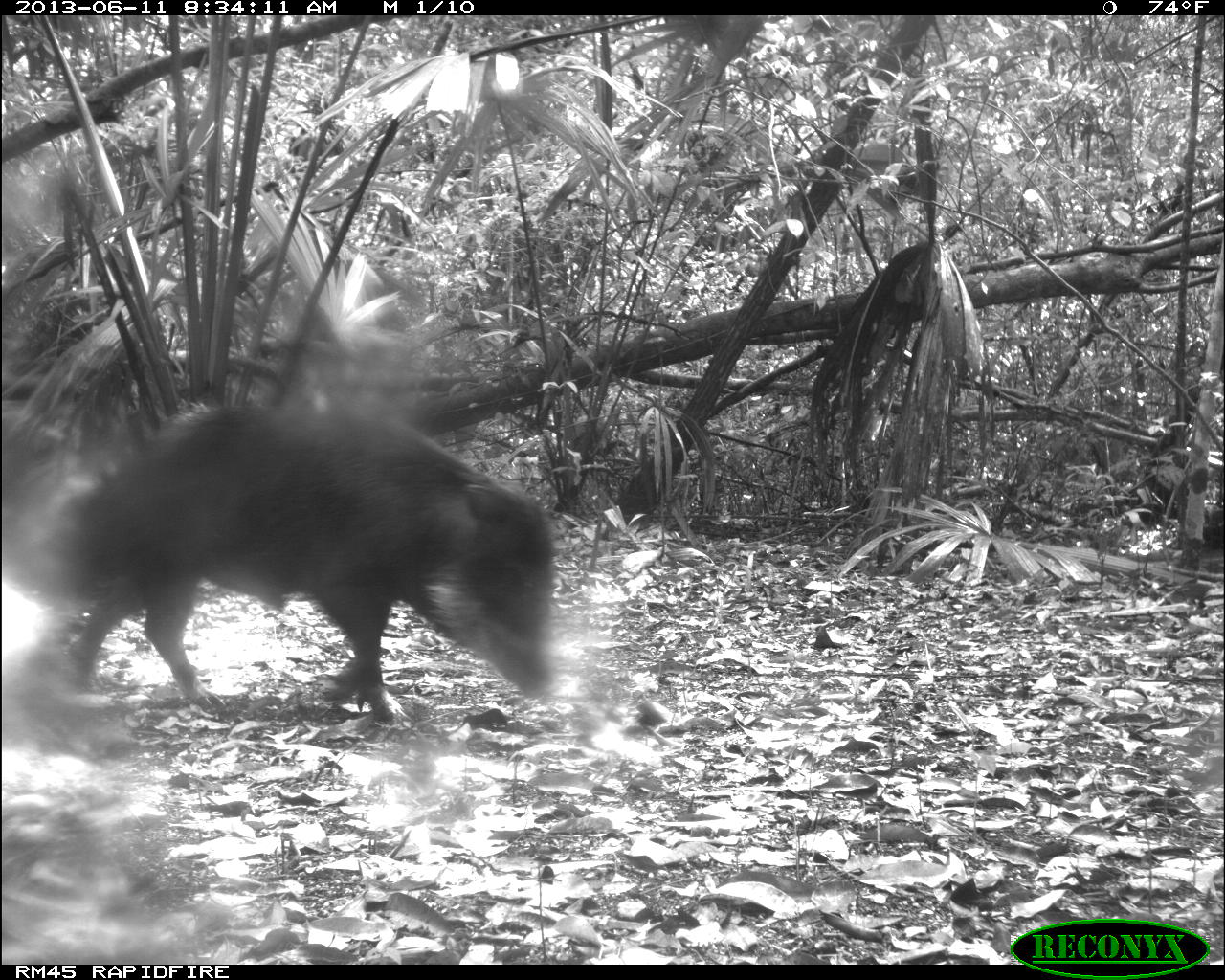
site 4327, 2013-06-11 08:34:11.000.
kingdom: Animalia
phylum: Chordata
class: Mammalia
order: Artiodactyla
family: Tayassuidae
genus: Tayassu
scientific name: Tayassu pecari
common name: white-lipped peccary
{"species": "Tayassu pecari (white-lipped peccary)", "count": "14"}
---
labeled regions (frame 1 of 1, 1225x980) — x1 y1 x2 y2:
tayassu pecari: 0 398 559 725